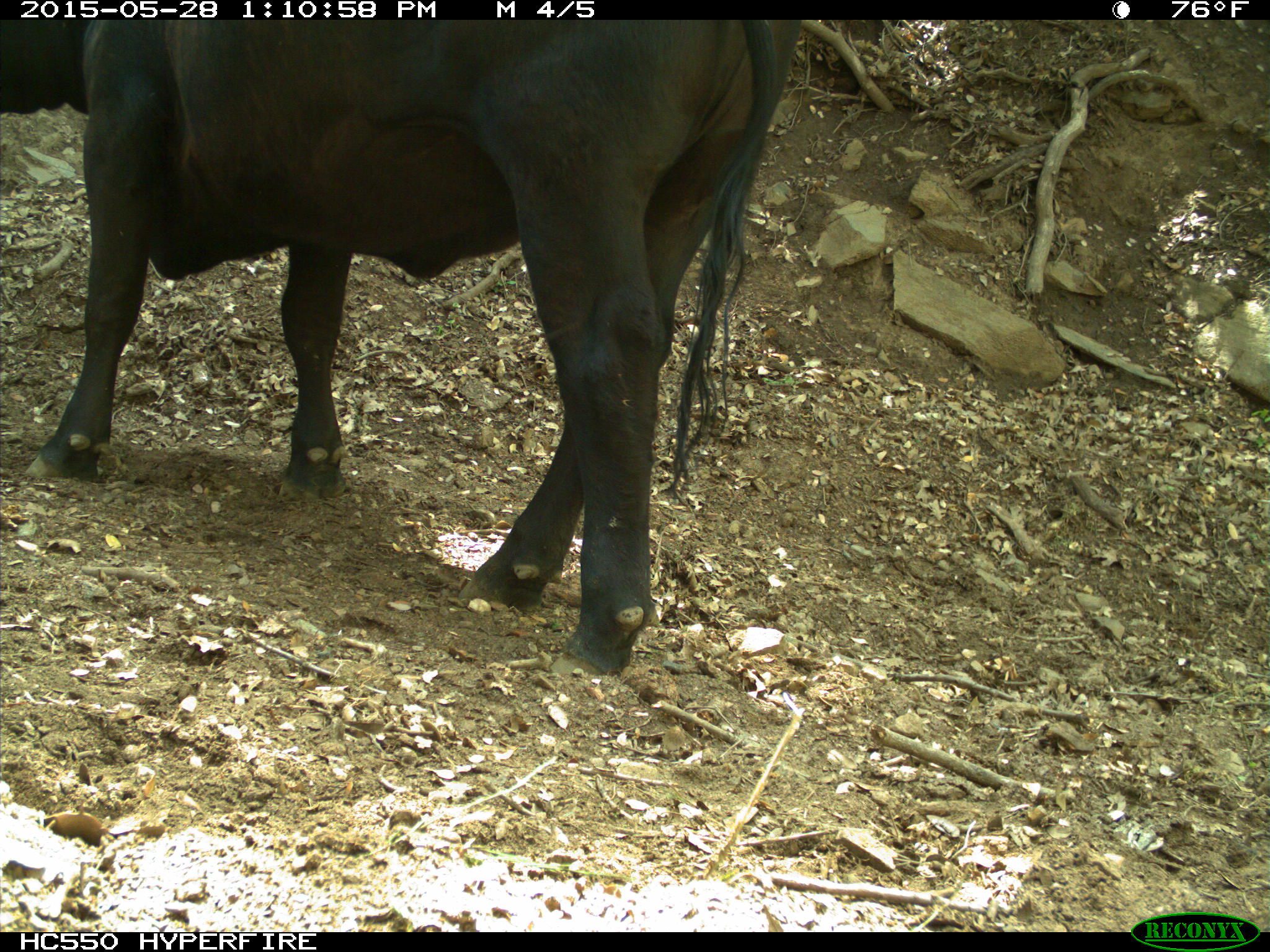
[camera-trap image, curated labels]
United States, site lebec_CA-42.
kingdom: Animalia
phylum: Chordata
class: Mammalia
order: Artiodactyla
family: Bovidae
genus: Bos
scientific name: Bos taurus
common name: domestic cow